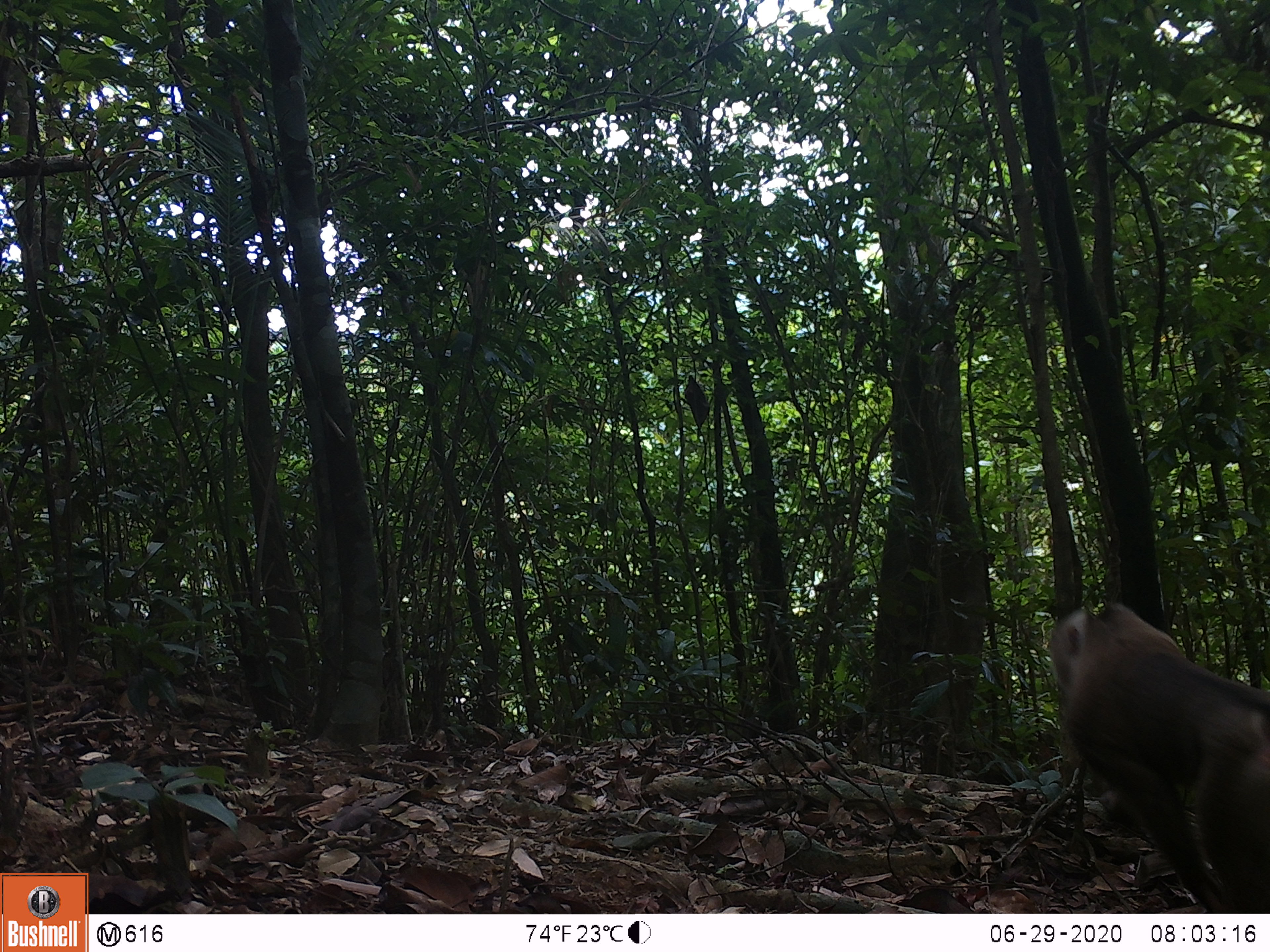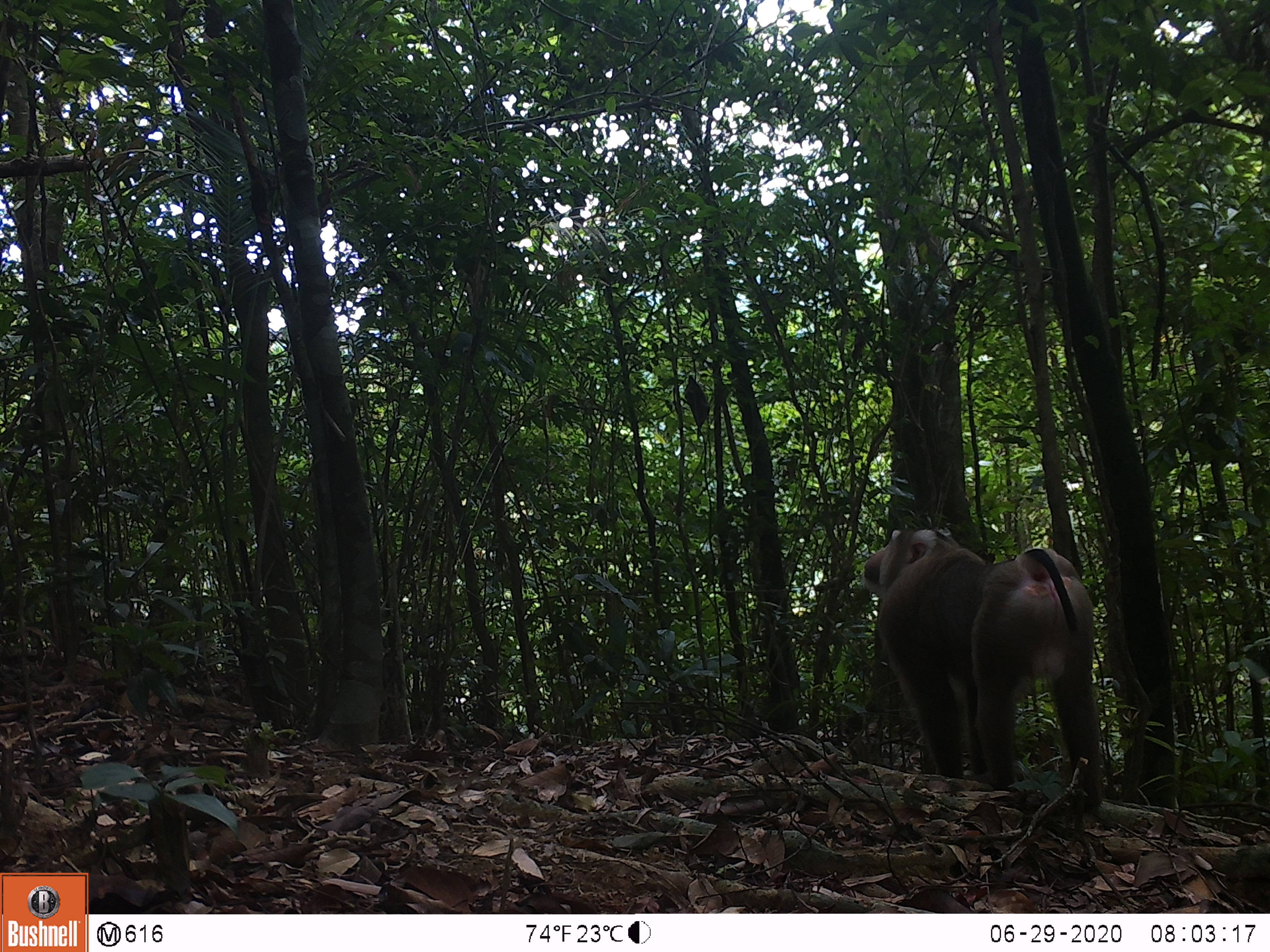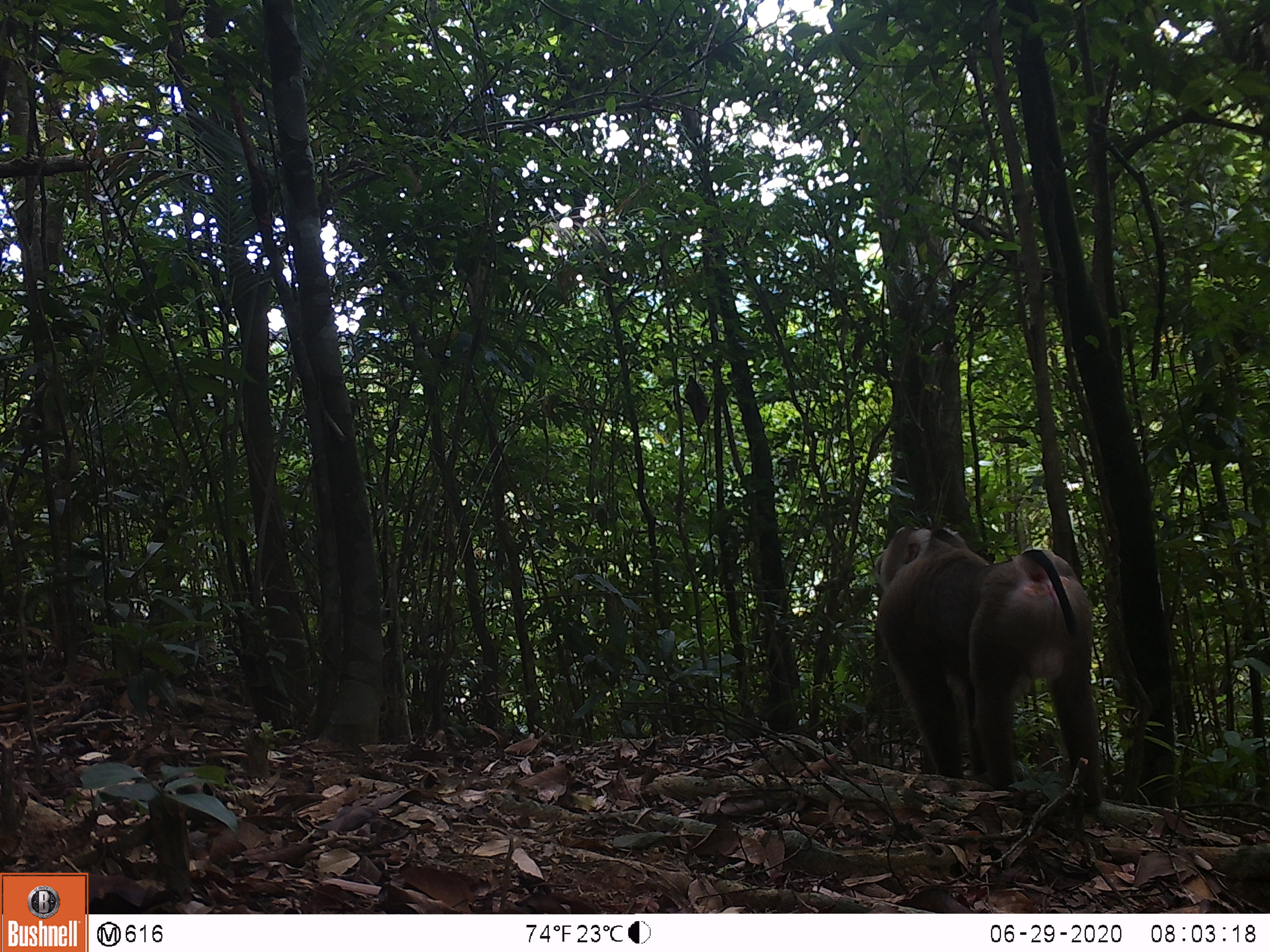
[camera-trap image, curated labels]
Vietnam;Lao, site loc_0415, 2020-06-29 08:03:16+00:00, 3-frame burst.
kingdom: Animalia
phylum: Chordata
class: Mammalia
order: Primates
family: Cercopithecidae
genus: Macaca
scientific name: Macaca nemestrina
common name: pig-tailed macaque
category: pig tailed macaque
Pig tailed macaque (pig-tailed macaque) (Macaca nemestrina). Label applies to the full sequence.